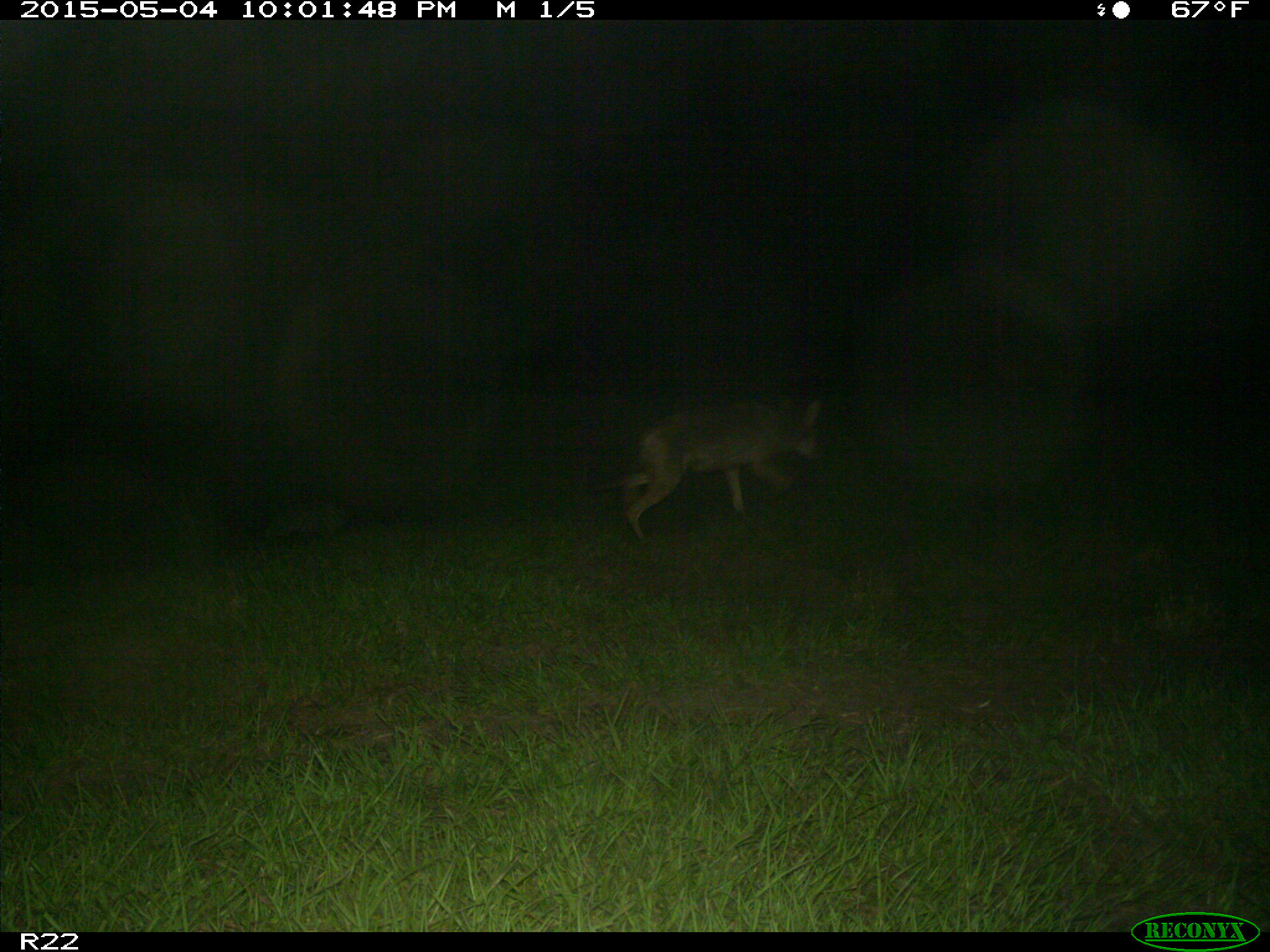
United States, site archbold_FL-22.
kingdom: Animalia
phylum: Chordata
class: Mammalia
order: Carnivora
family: Canidae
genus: Canis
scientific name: Canis latrans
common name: coyote